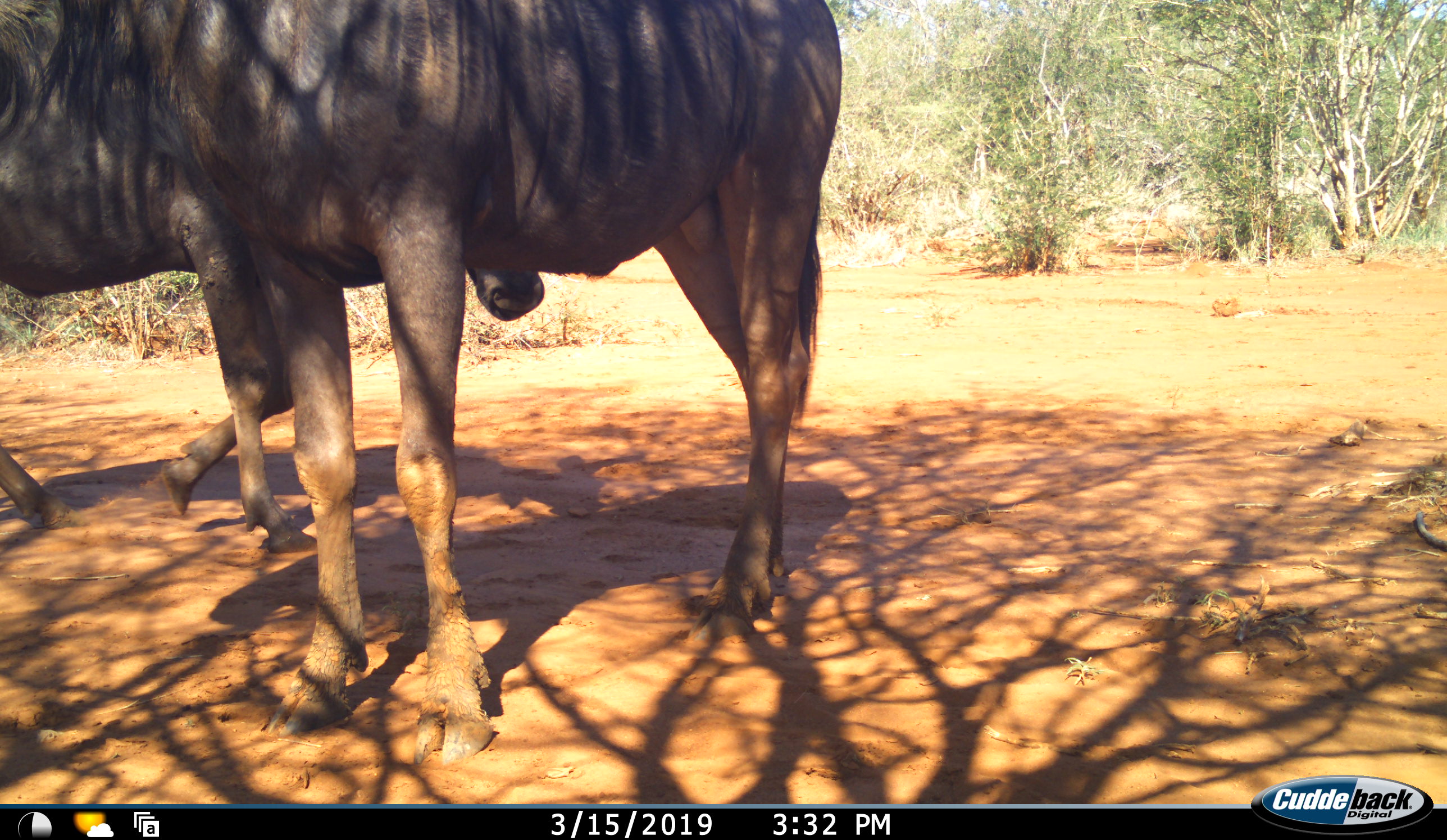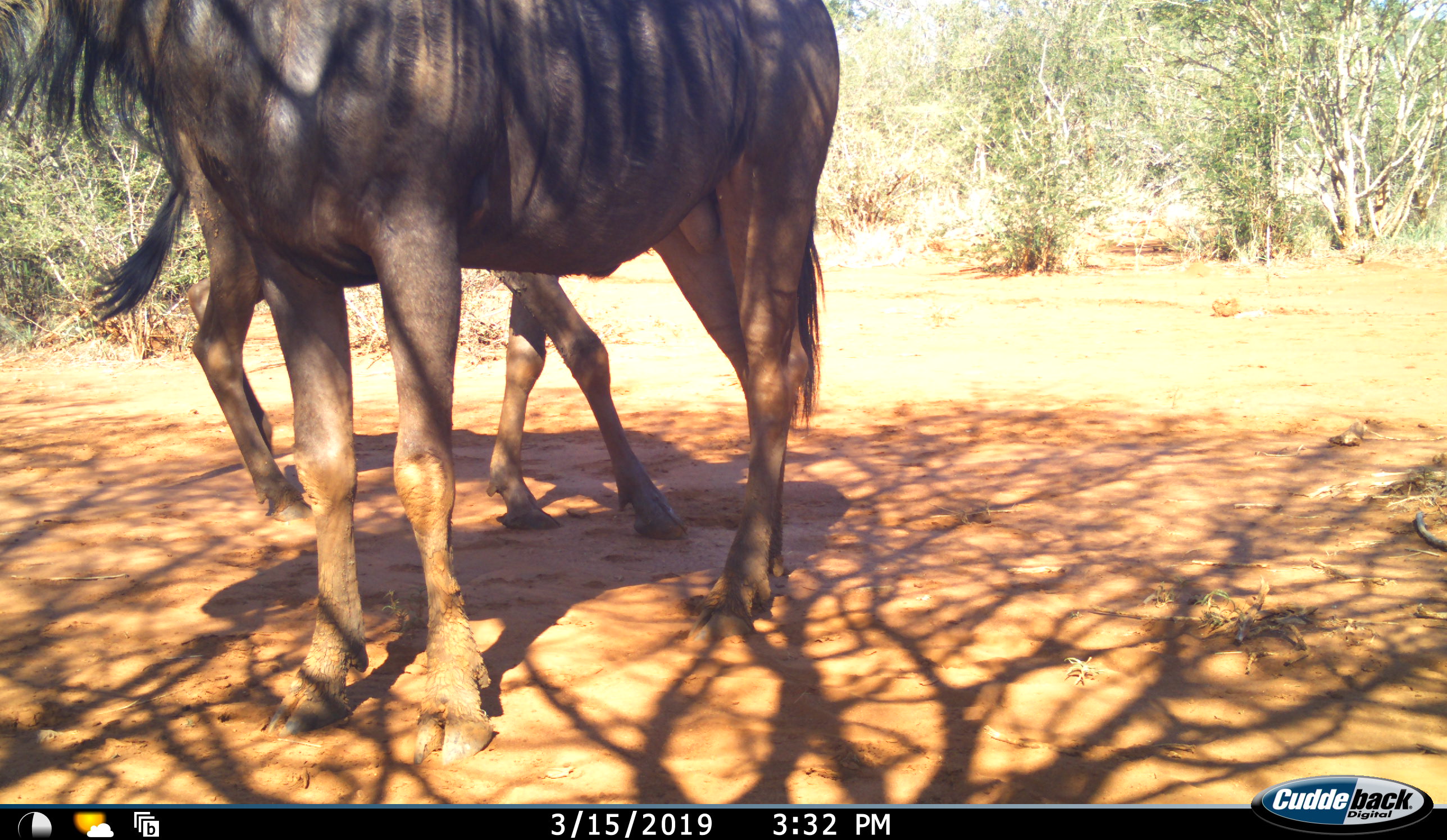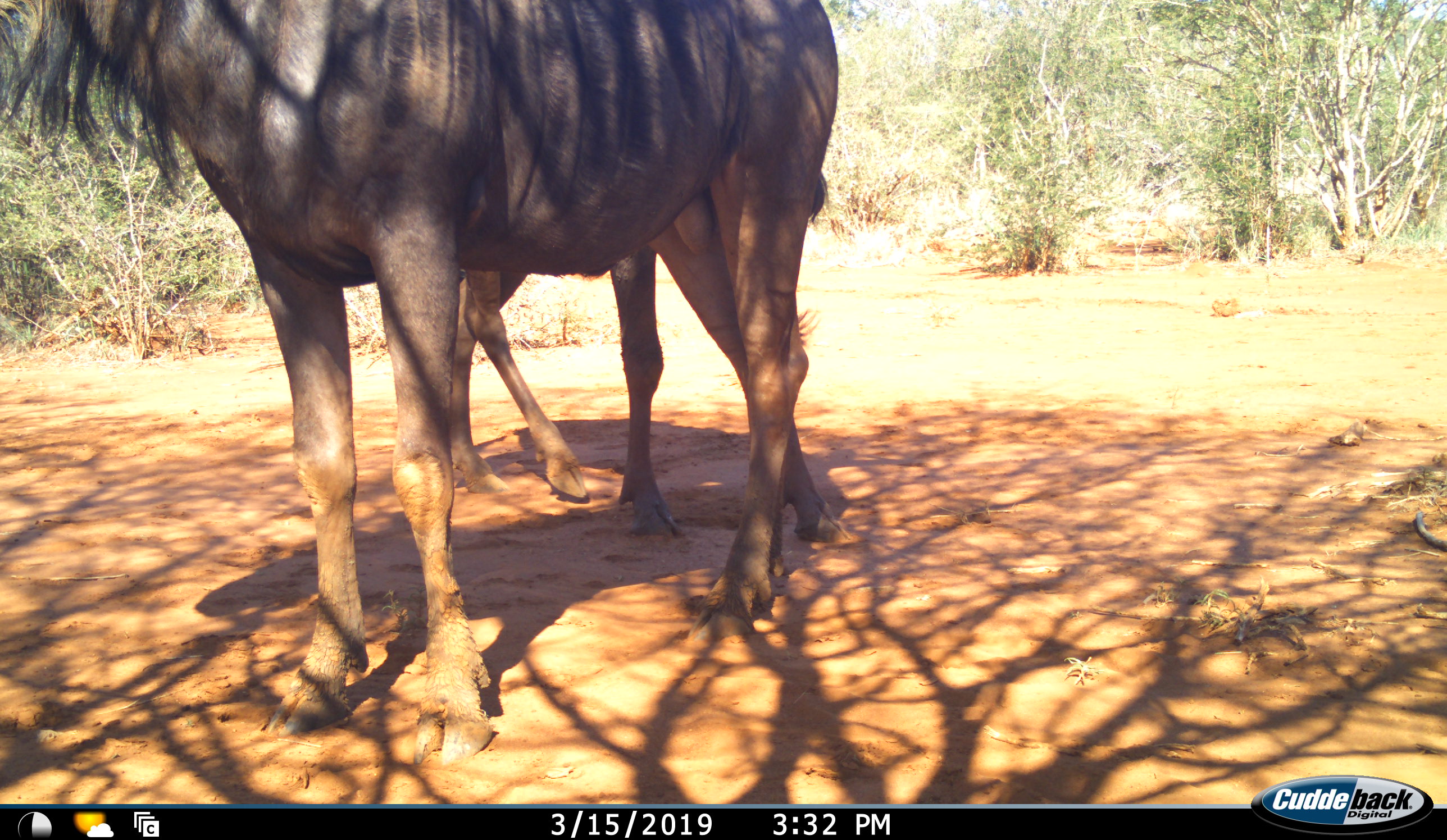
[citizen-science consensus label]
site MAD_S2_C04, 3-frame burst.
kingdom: Animalia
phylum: Chordata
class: Mammalia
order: Artiodactyla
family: Bovidae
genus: Connochaetes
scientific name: Connochaetes taurinus taurinus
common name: blue wildebeest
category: wildebeestblue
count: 2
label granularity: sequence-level